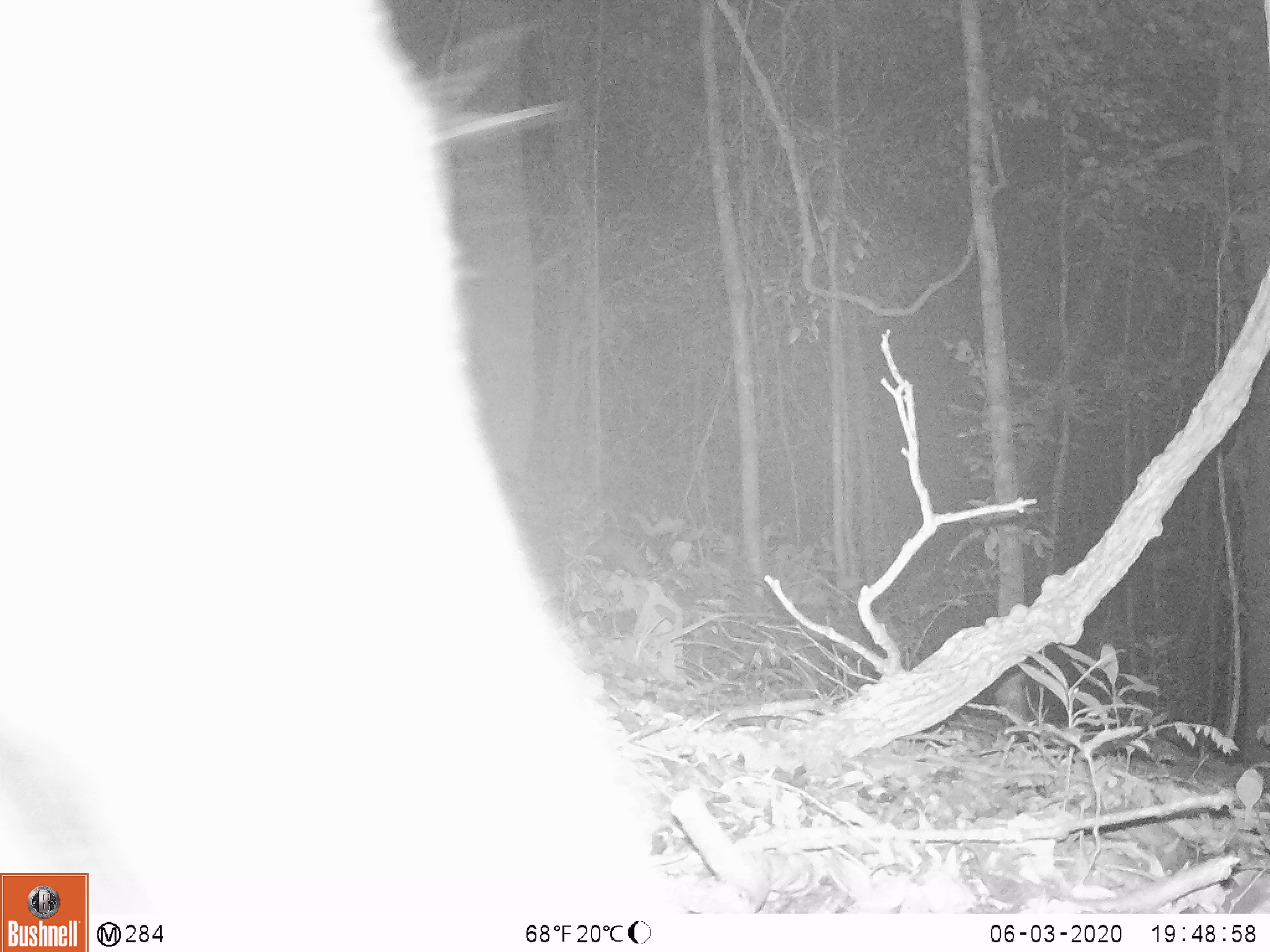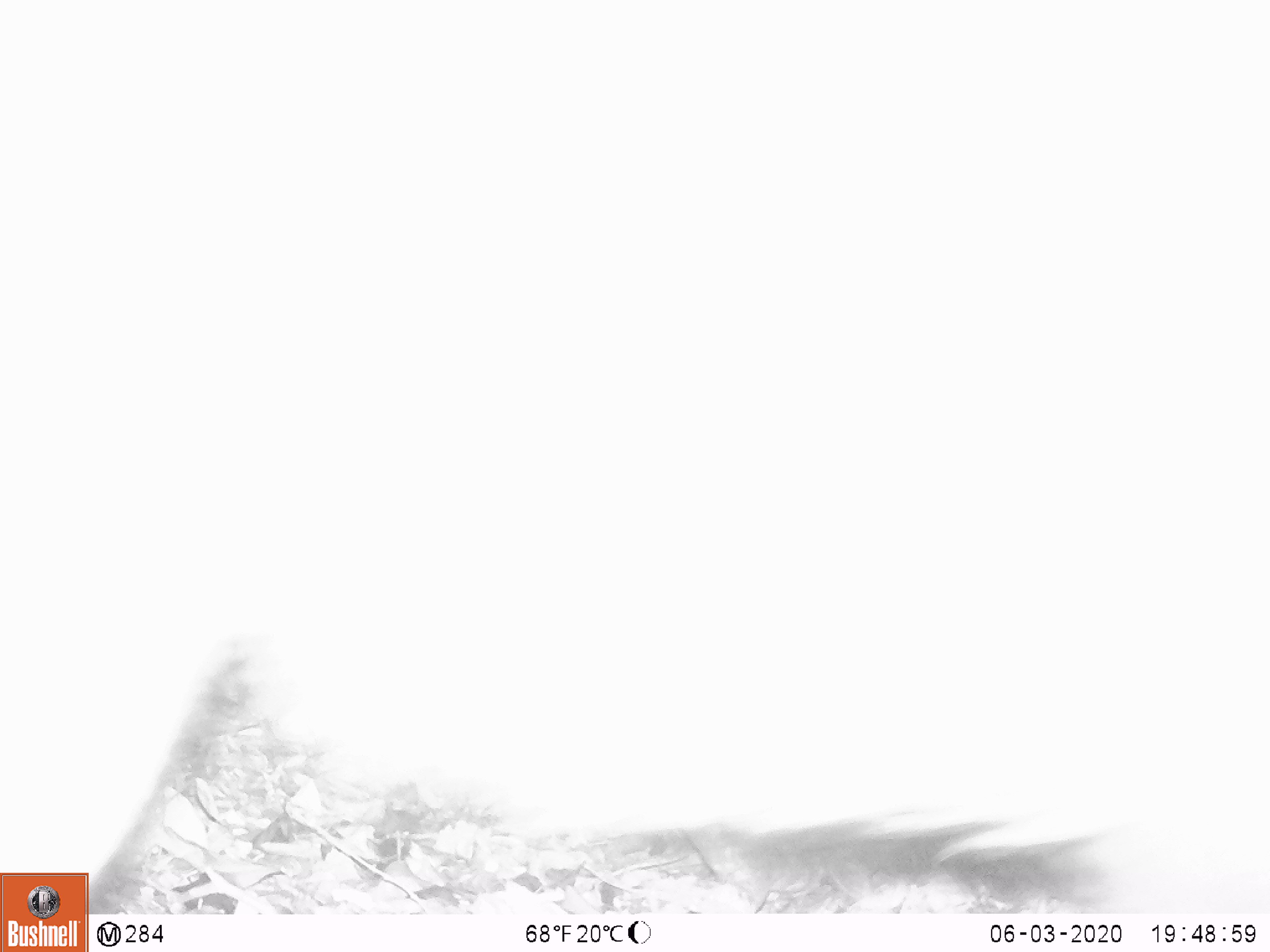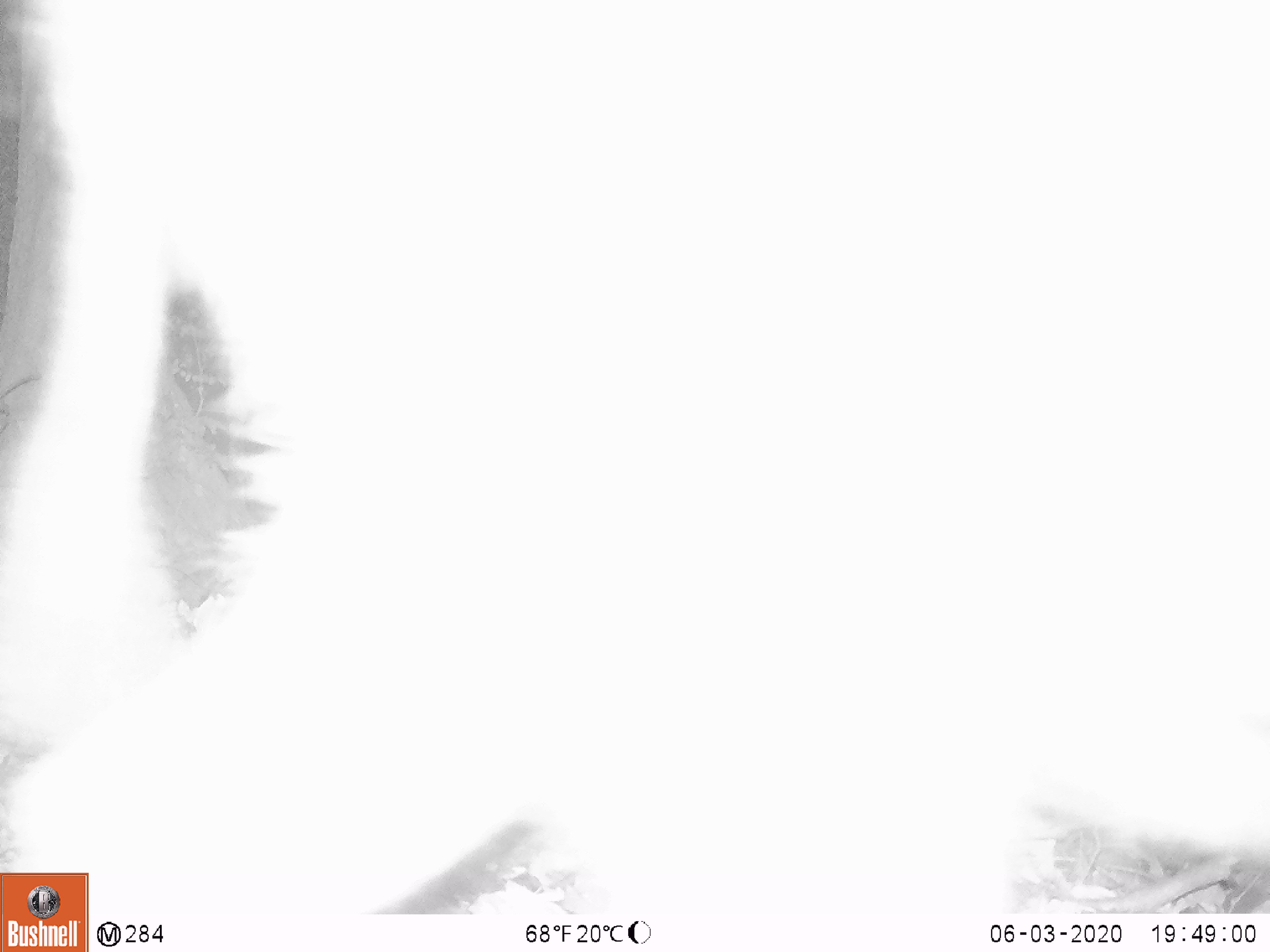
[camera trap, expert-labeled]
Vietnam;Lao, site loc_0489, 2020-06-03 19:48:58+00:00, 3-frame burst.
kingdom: Animalia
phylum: Chordata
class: Mammalia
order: Artiodactyla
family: Suidae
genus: Sus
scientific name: Sus scrofa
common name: eurasian wild pig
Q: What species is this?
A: Eurasian wild pig (Sus scrofa).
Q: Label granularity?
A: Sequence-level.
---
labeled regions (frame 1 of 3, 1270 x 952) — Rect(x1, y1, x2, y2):
eurasian wild pig: Rect(0, 0, 692, 913)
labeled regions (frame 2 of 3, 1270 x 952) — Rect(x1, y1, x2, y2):
eurasian wild pig: Rect(0, 0, 1270, 914)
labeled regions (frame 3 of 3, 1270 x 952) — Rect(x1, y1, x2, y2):
eurasian wild pig: Rect(0, 0, 1270, 914)